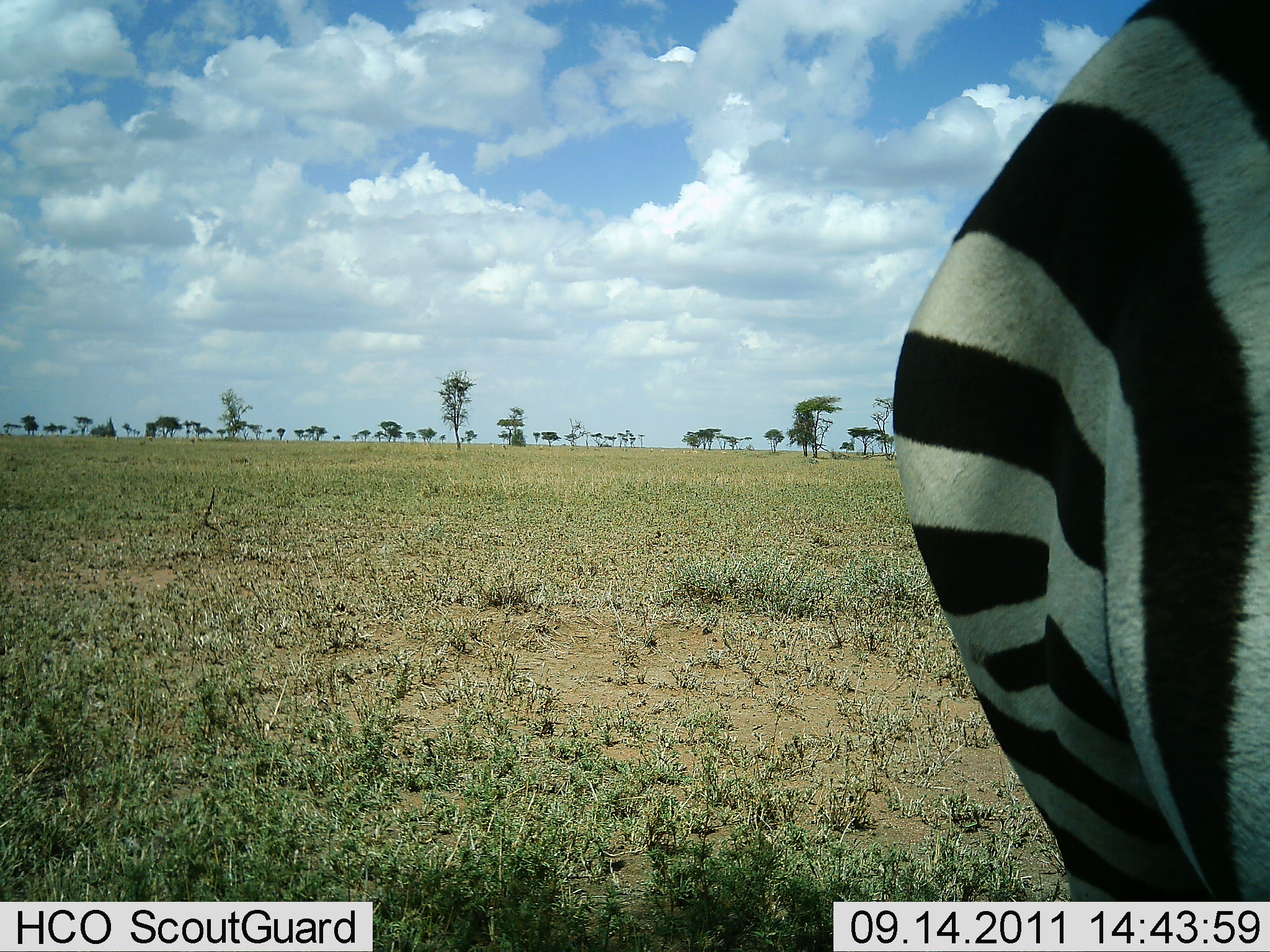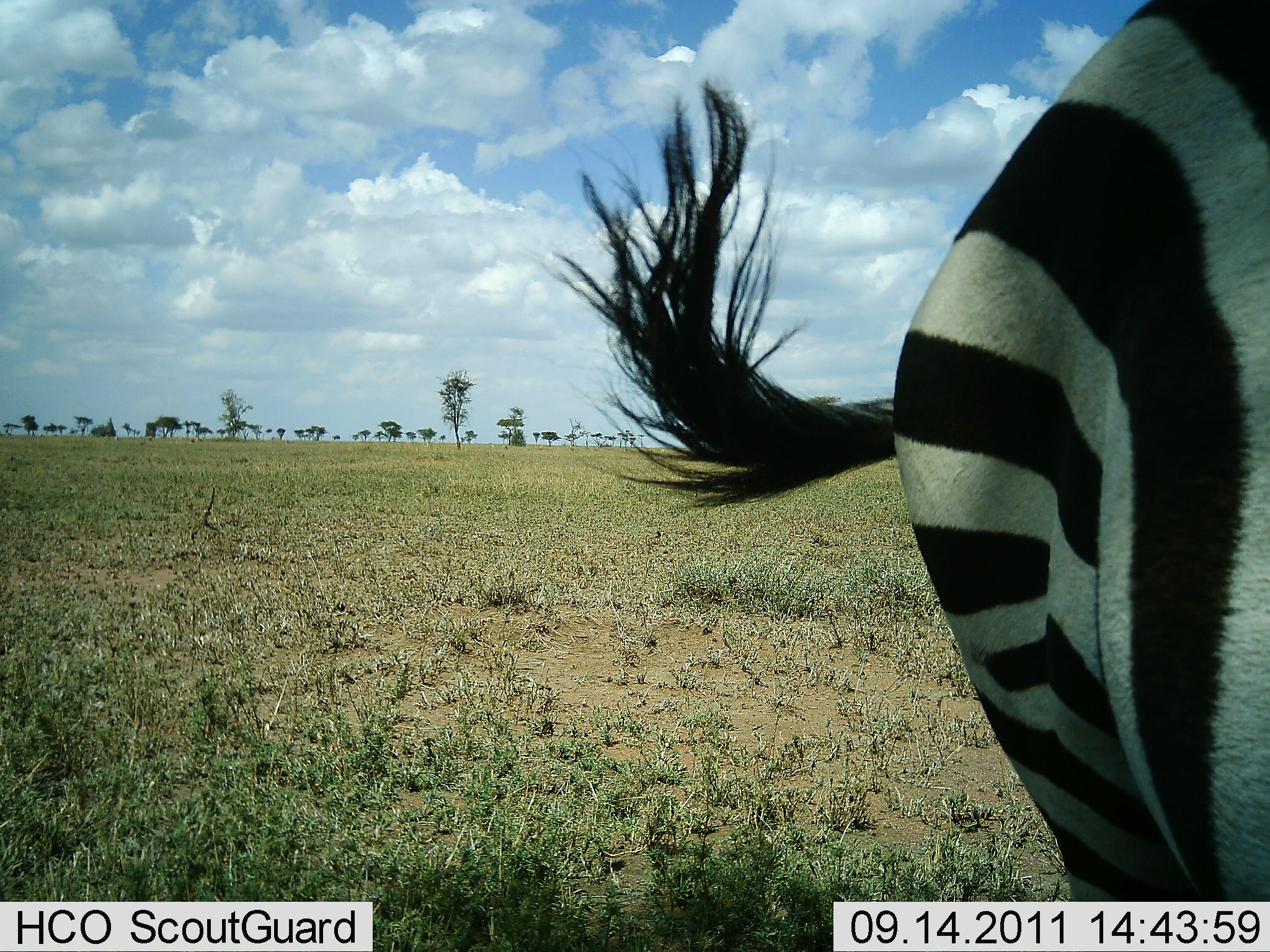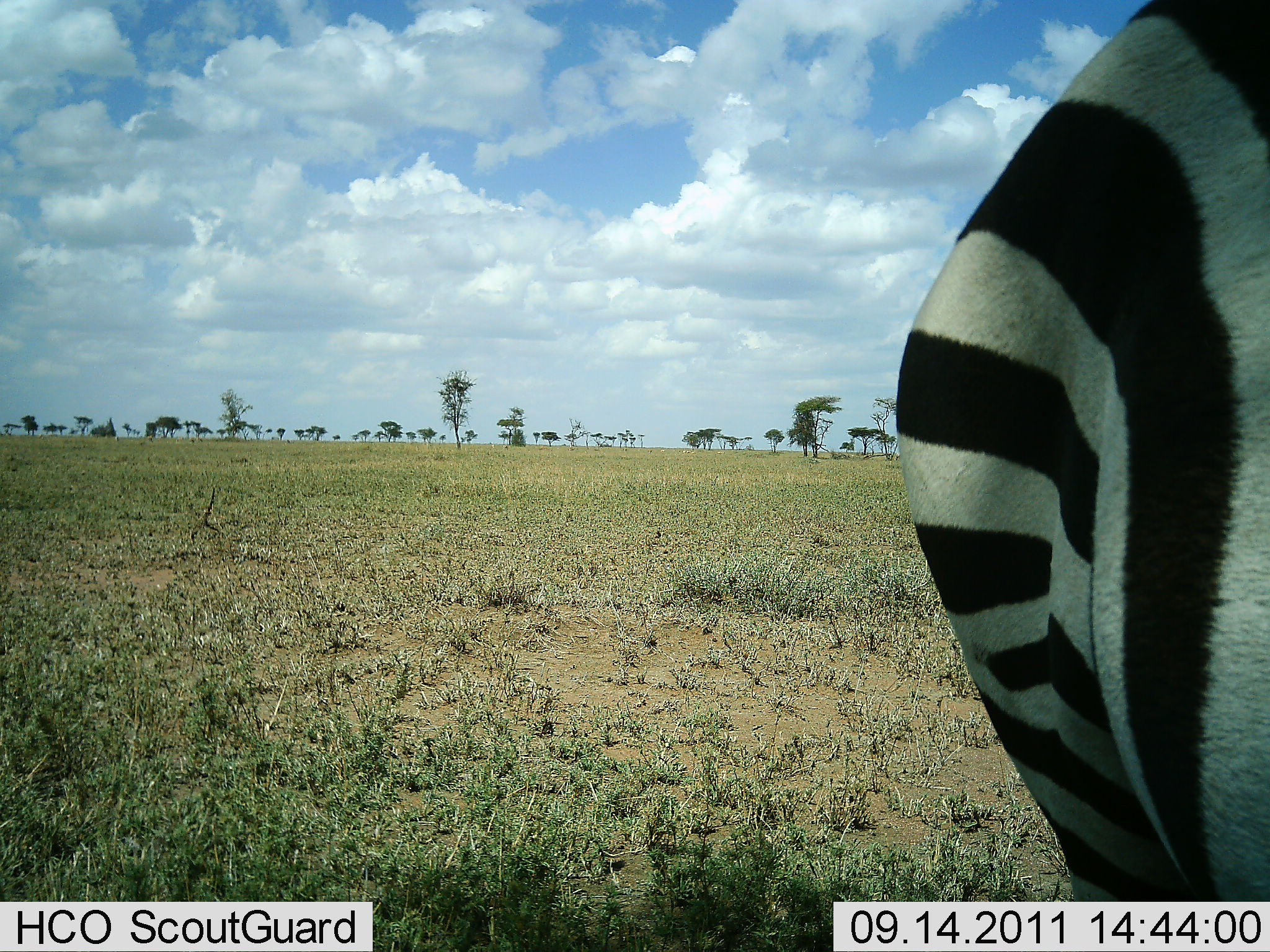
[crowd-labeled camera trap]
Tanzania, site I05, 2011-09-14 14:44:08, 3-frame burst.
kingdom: Animalia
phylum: Chordata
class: Mammalia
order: Perissodactyla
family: Equidae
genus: Equus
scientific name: Equus quagga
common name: plains zebra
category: zebra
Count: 1.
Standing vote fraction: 82%.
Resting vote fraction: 0%.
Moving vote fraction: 0%.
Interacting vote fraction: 0%.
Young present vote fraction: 0%.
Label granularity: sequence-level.